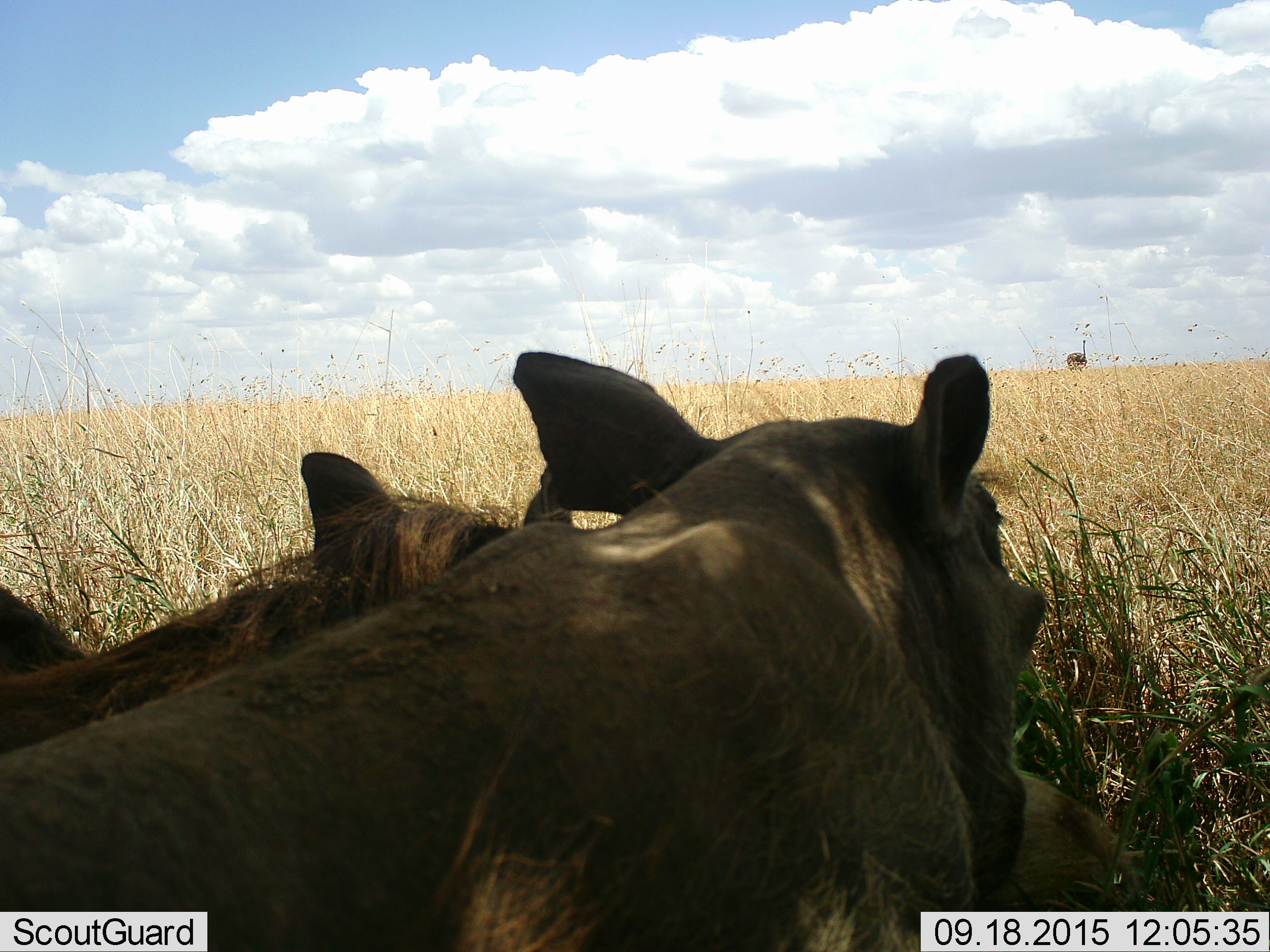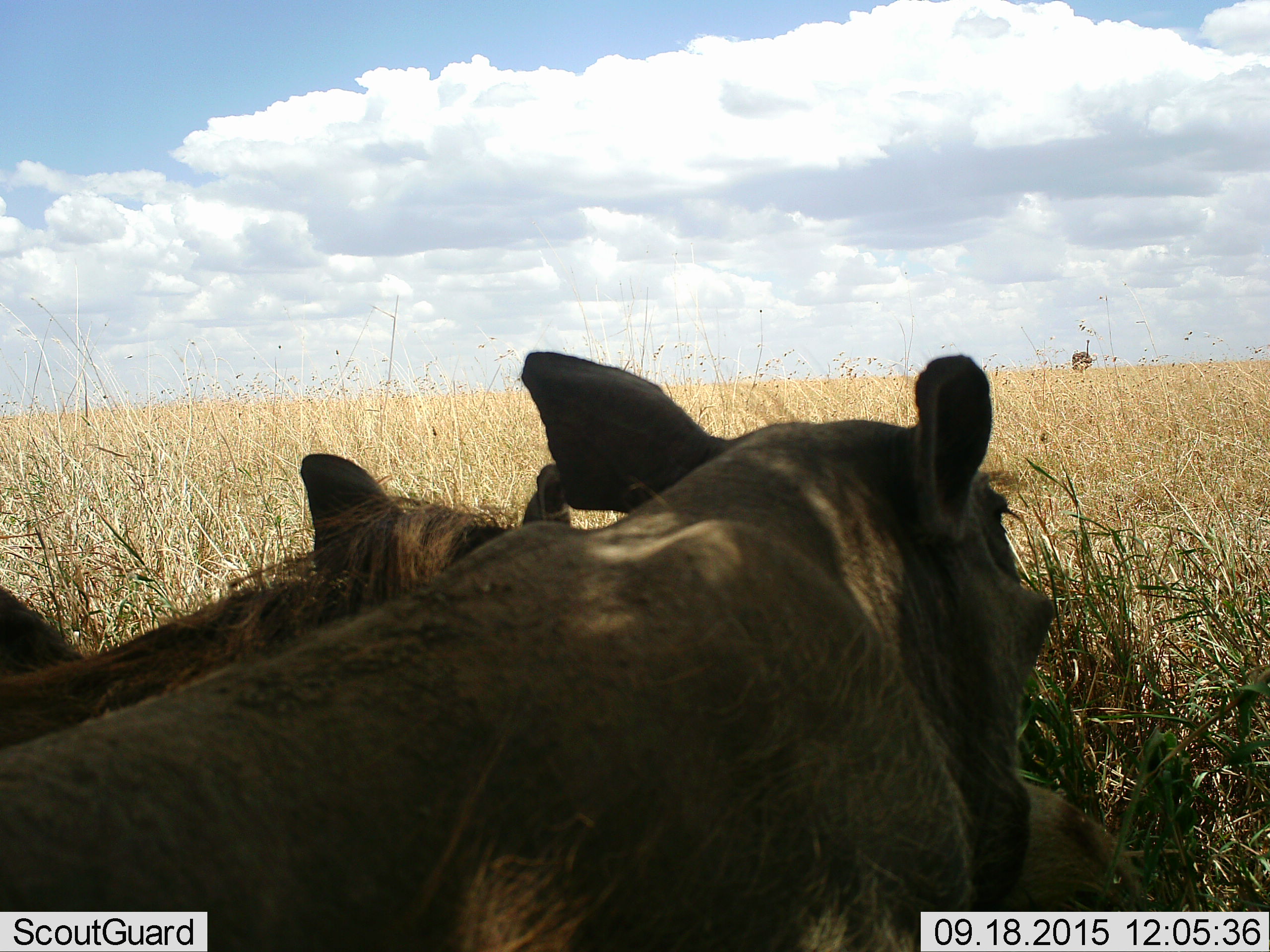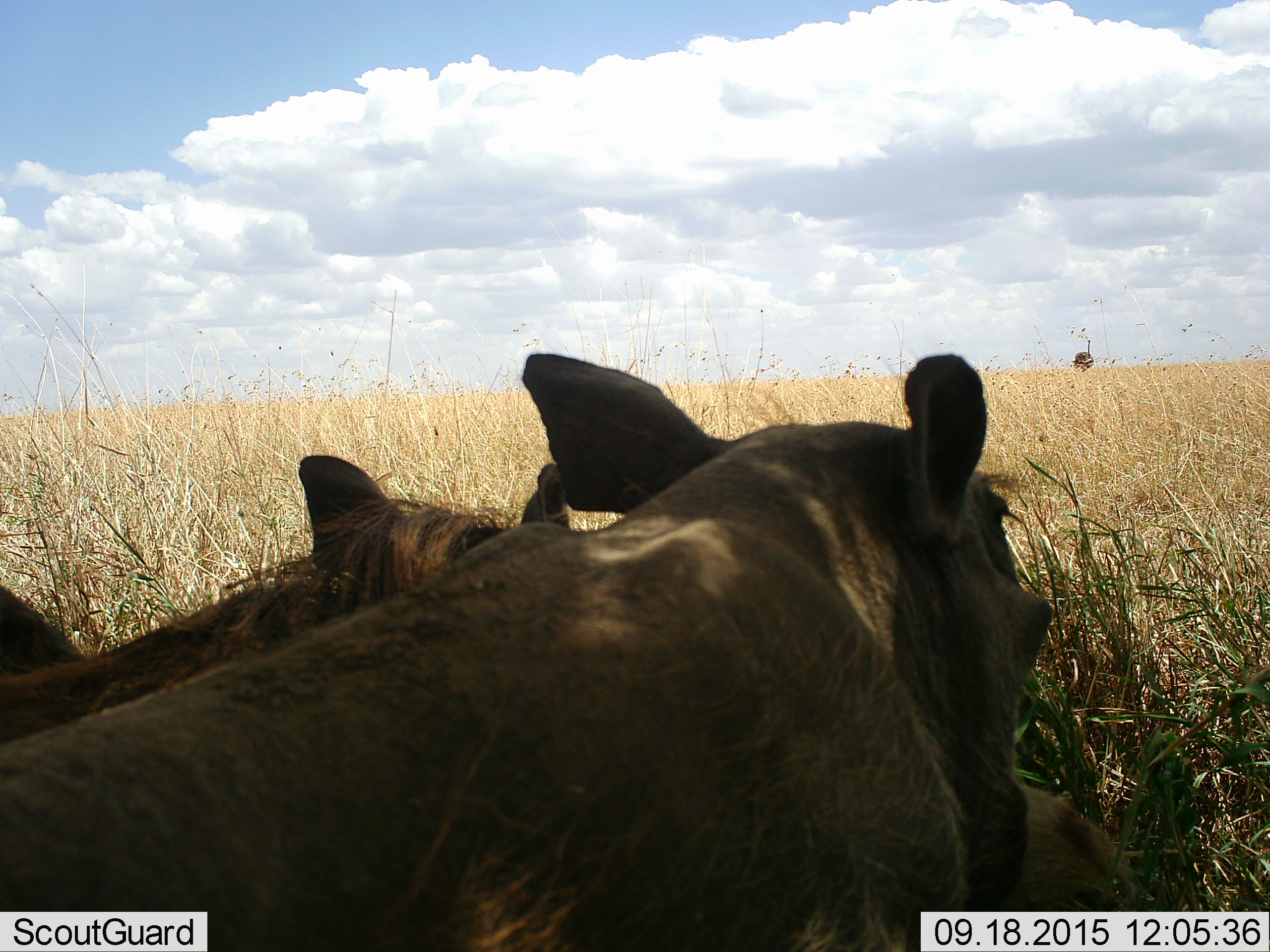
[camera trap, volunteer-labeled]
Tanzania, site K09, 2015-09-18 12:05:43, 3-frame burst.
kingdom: Animalia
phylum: Chordata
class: Mammalia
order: Artiodactyla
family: Suidae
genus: Phacochoerus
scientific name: Phacochoerus africanus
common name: warthog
Warthog (Phacochoerus africanus), count 2. Behavior (volunteer vote fractions): standing 57%, resting 57%, moving 0%, interacting 0%. Young present (vote fraction): 0%. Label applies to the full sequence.